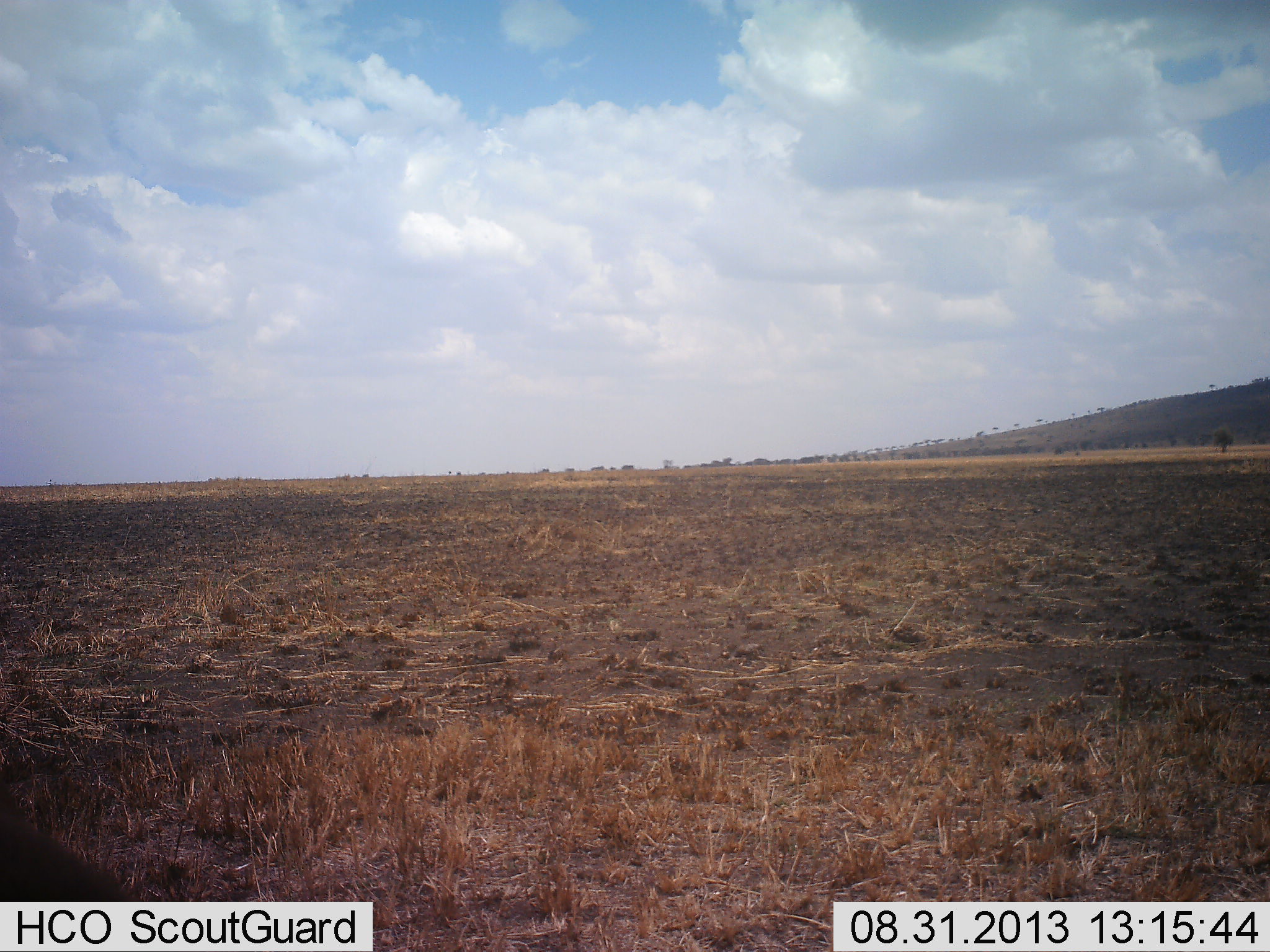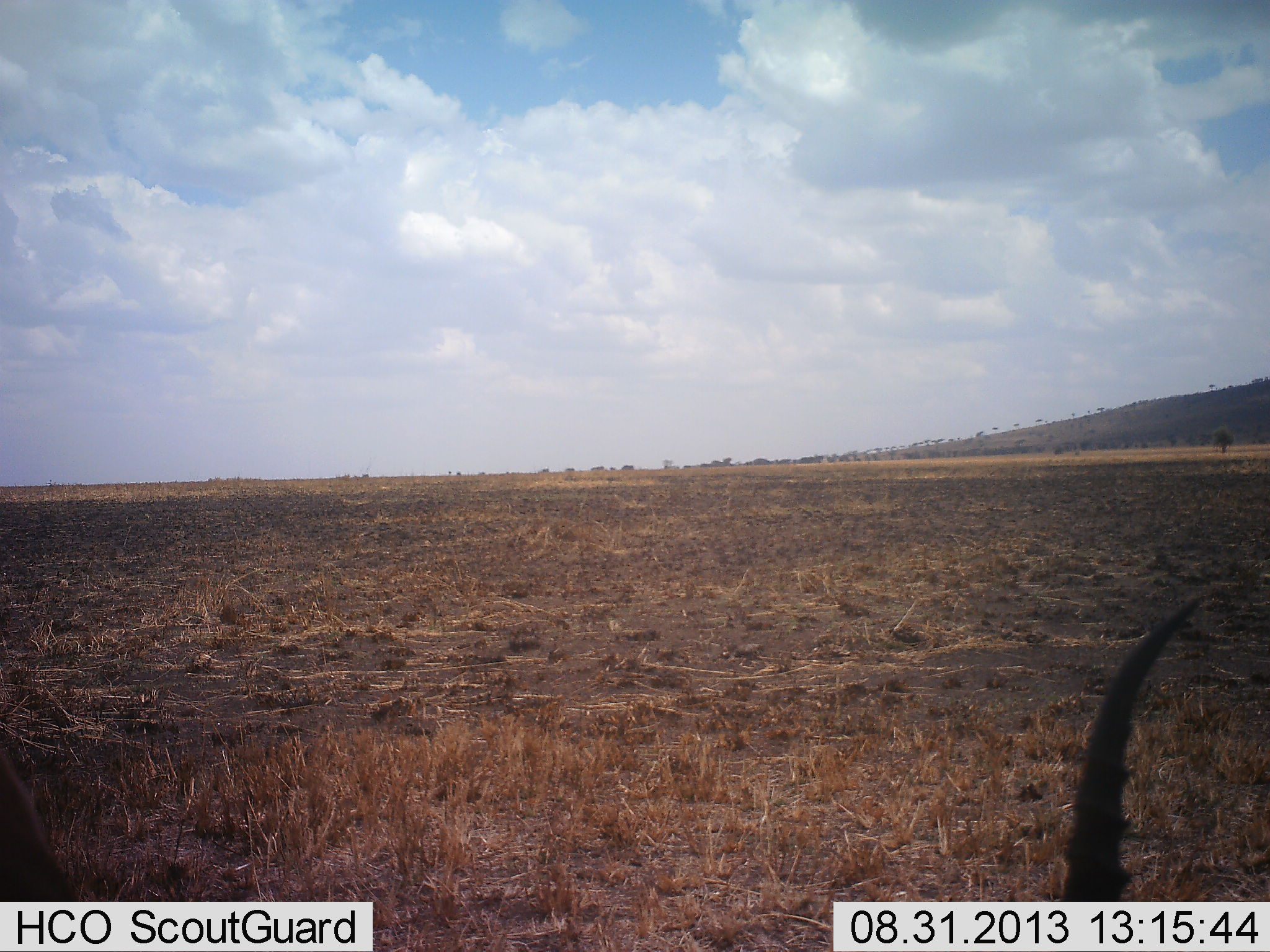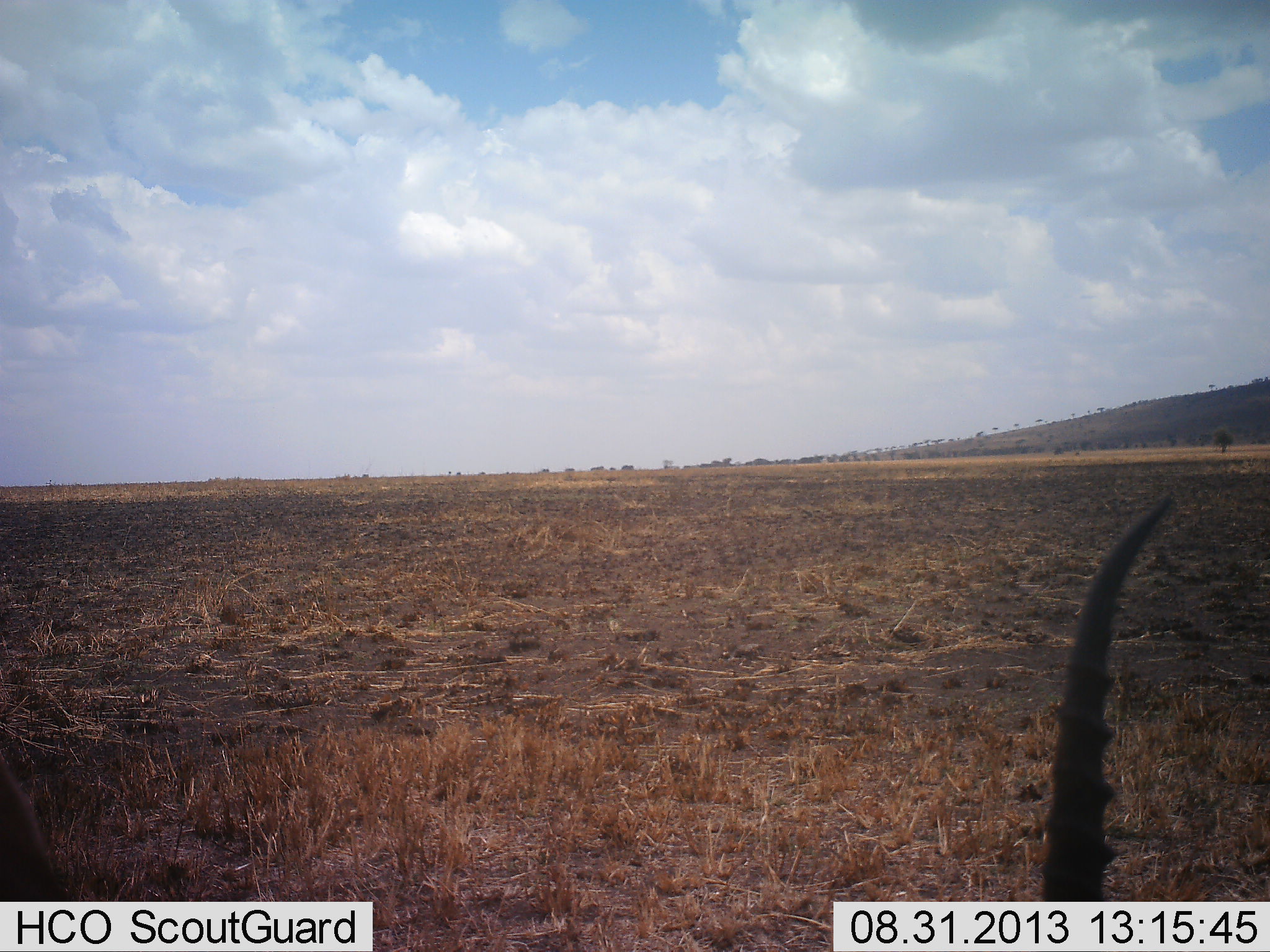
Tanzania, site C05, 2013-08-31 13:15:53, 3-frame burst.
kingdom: Animalia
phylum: Chordata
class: Mammalia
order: Artiodactyla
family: Bovidae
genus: Eudorcas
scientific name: Eudorcas thomsonii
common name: thomson's gazelle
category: gazellethomsons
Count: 1.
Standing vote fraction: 44%.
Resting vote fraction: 11%.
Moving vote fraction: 0%.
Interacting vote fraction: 0%.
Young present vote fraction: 0%.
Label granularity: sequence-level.